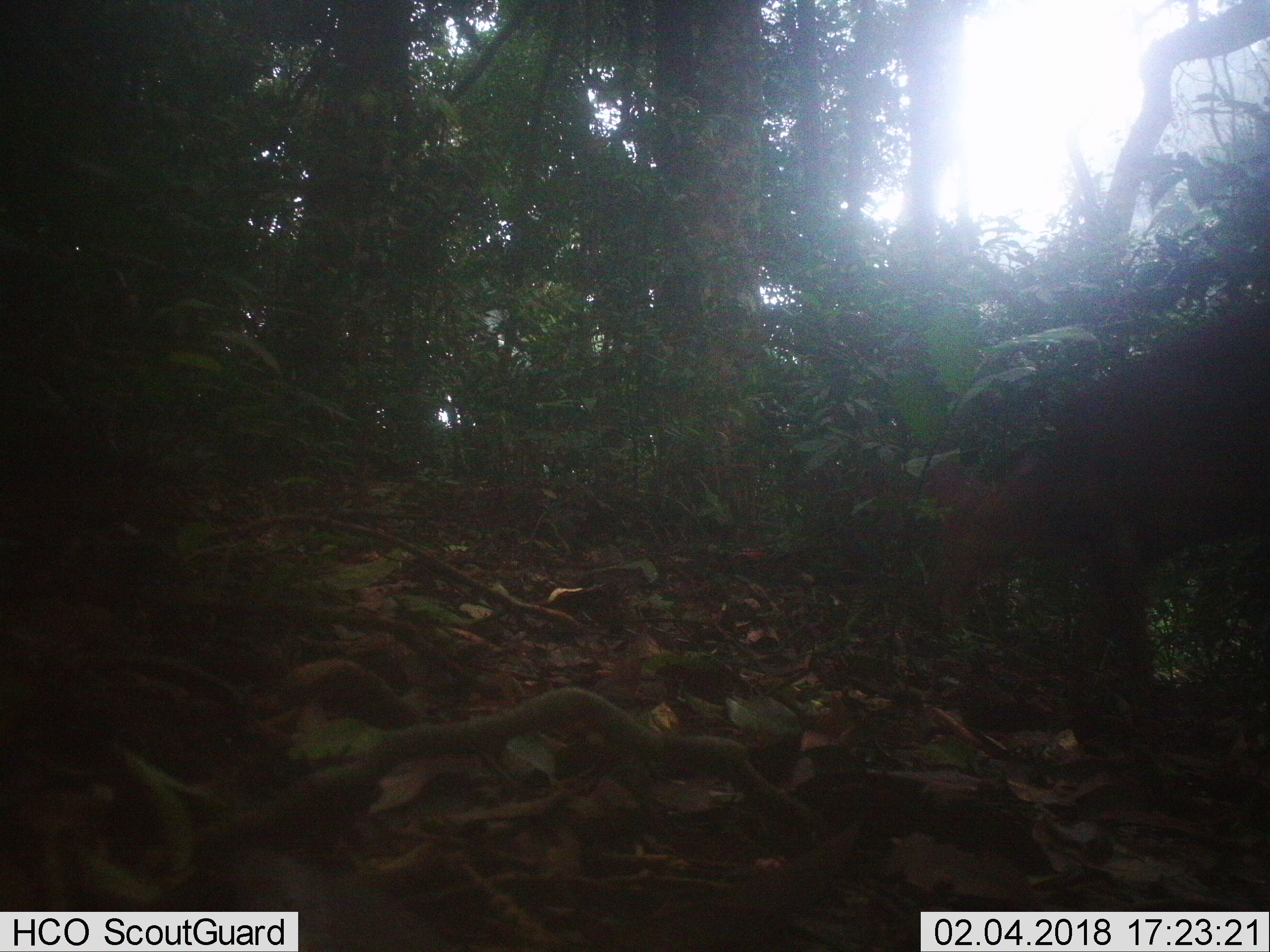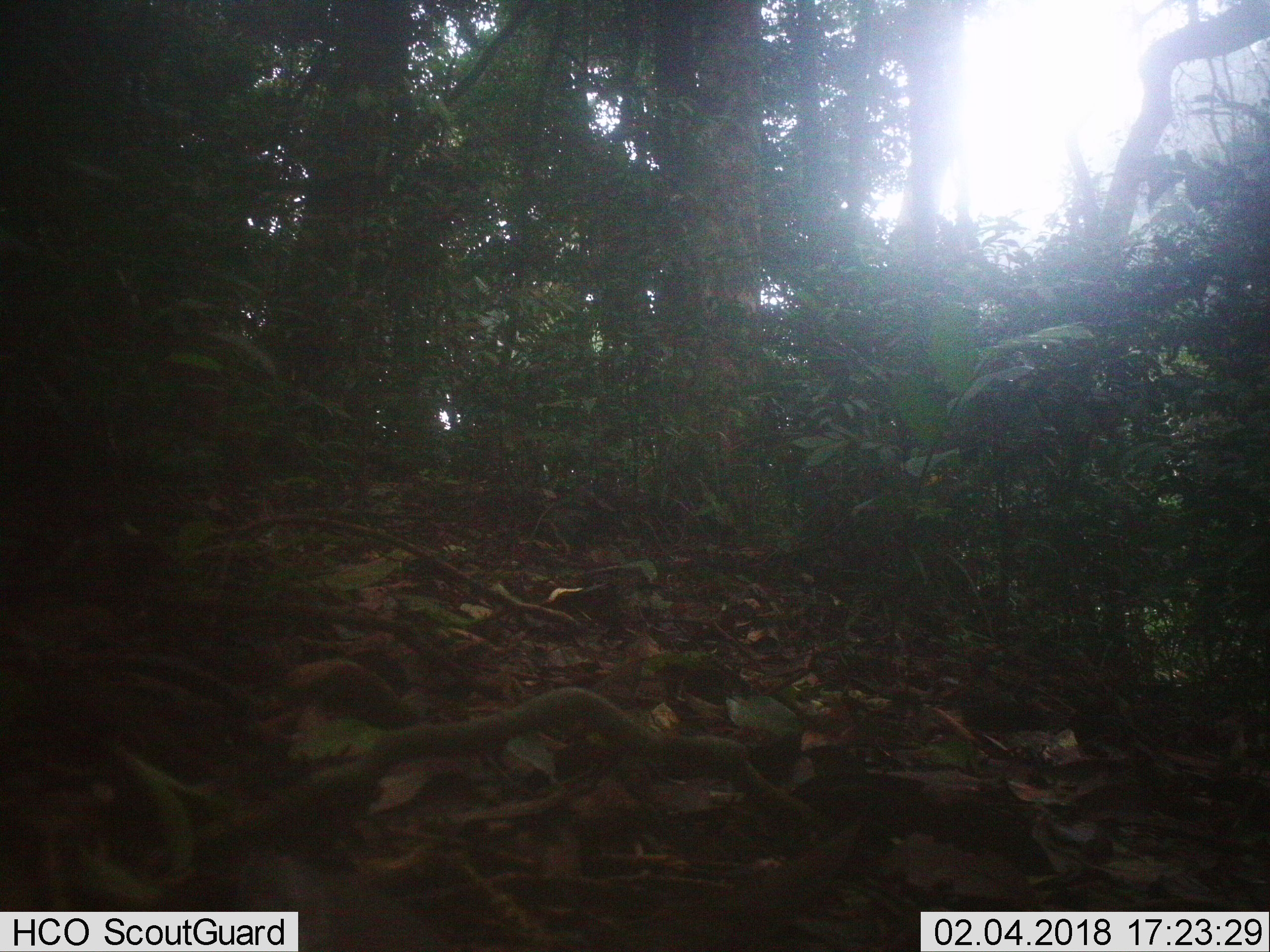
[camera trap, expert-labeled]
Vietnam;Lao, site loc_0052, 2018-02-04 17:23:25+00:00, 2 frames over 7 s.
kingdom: Animalia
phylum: Chordata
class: Mammalia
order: Artiodactyla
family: Cervidae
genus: Muntiacus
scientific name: Muntiacus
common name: muntjacs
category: unidentified muntjac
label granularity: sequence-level